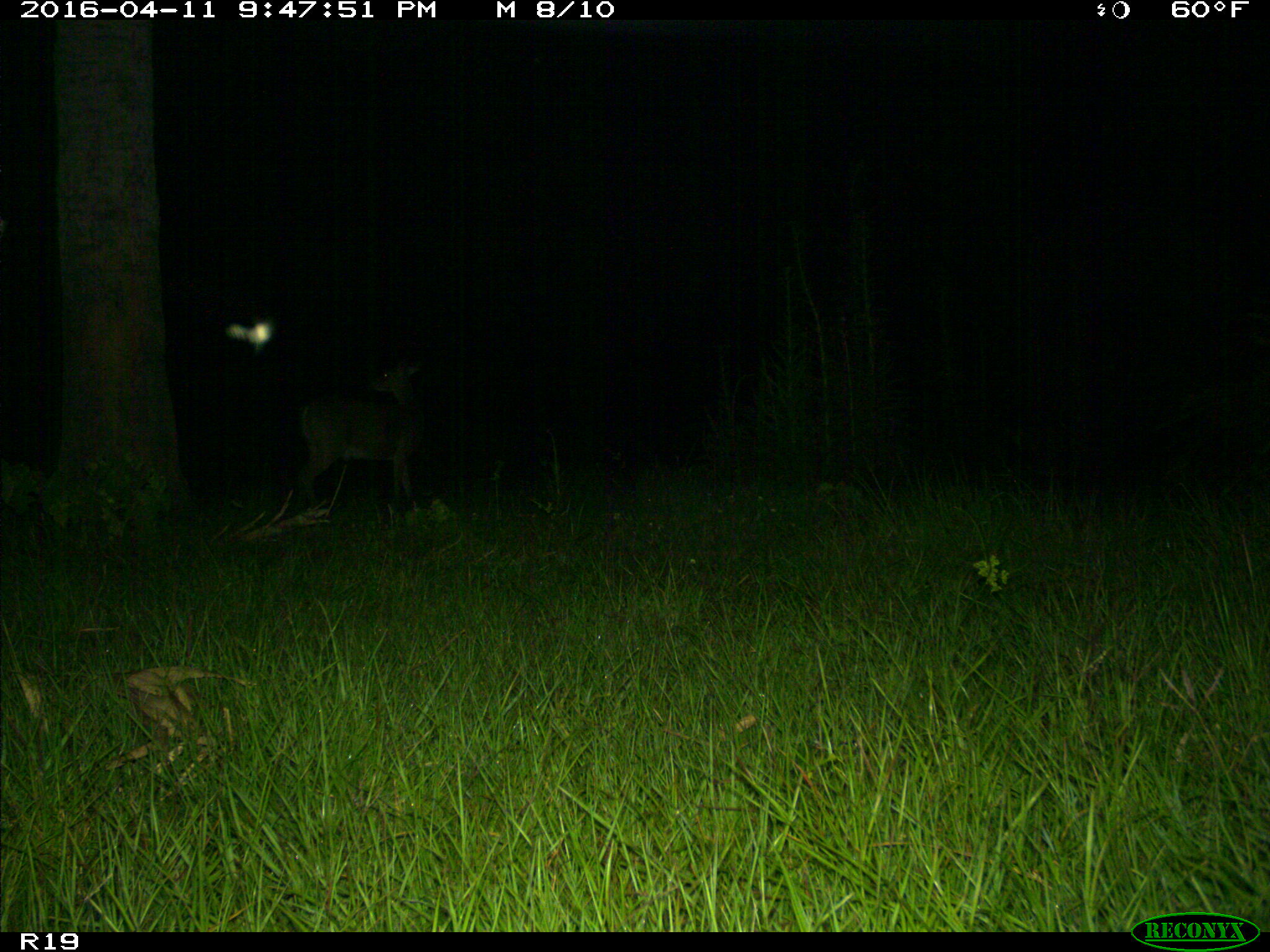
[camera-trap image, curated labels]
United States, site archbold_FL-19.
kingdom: Animalia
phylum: Chordata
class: Mammalia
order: Artiodactyla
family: Cervidae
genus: Odocoileus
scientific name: Odocoileus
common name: deer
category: unidentified deer